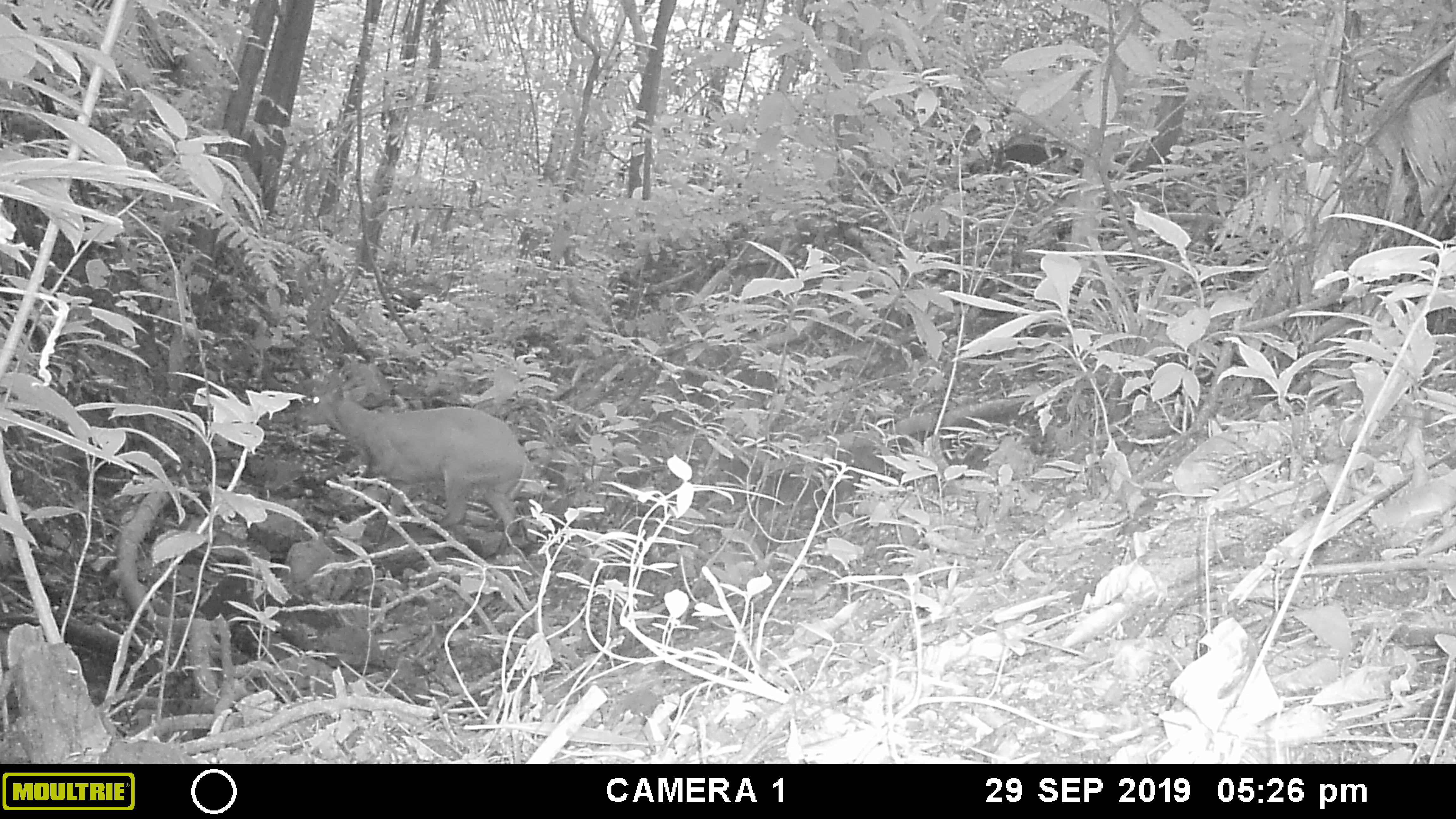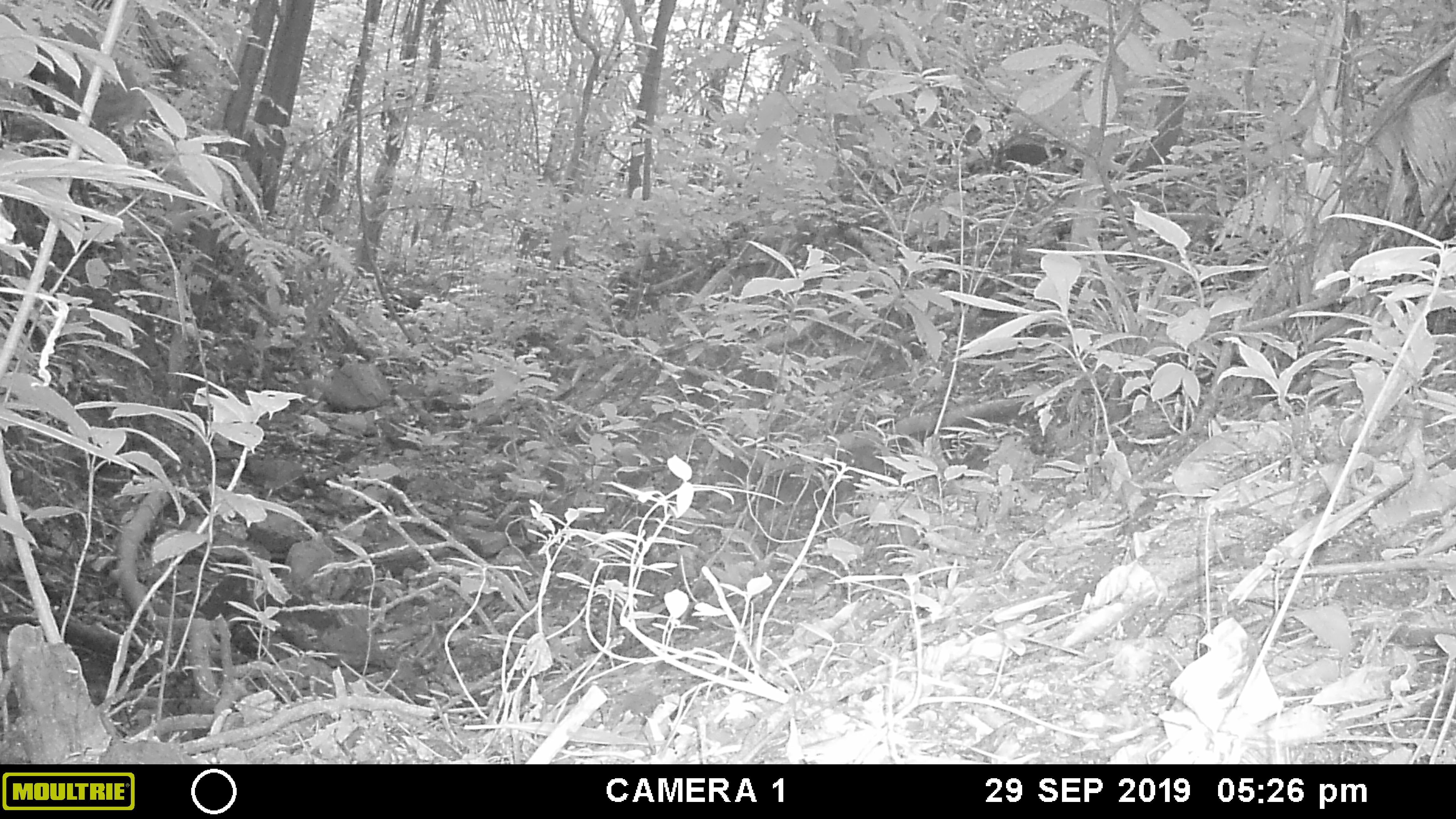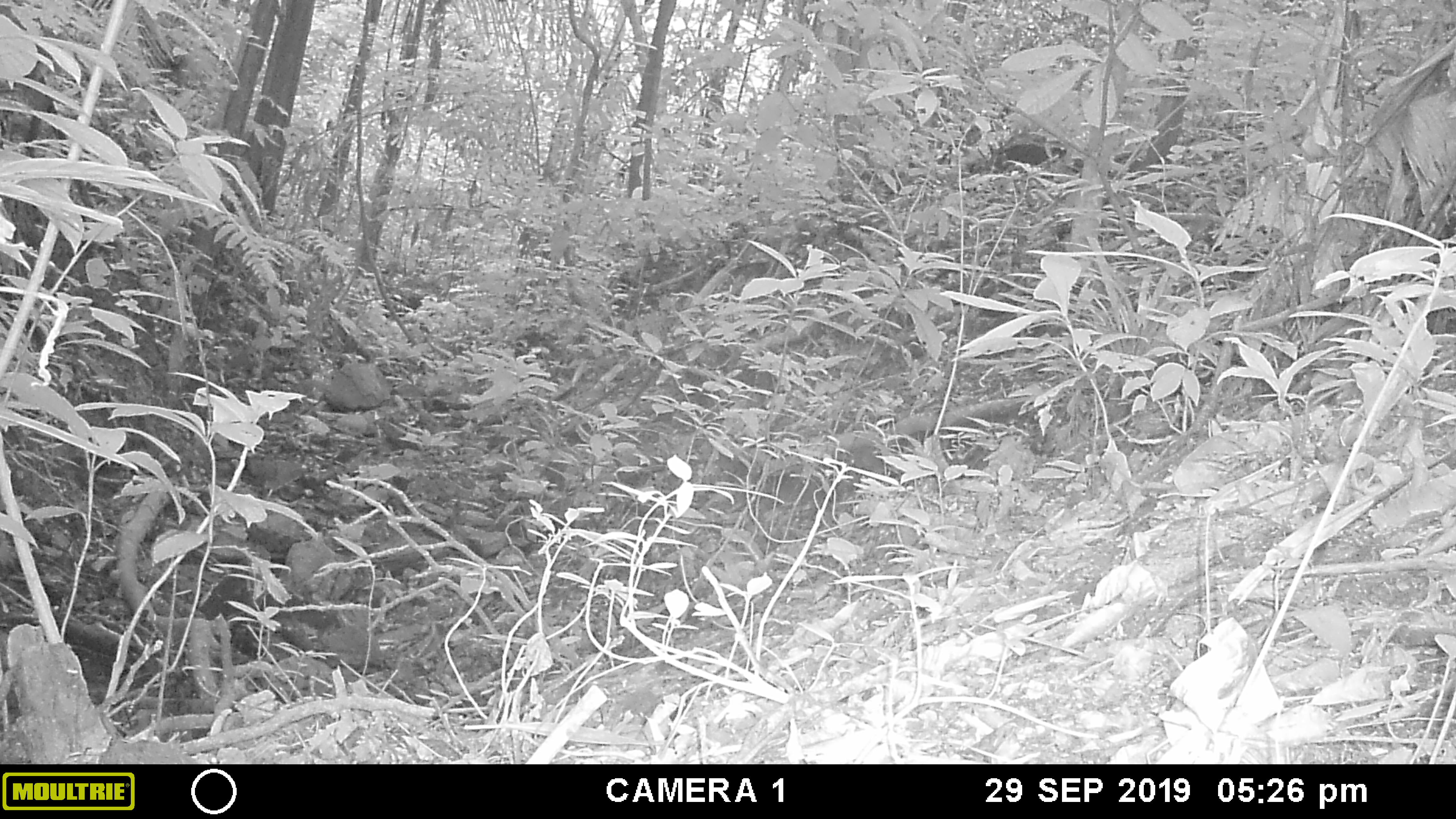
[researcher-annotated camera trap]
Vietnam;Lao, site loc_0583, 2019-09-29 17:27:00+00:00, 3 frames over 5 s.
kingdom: Animalia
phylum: Chordata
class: Mammalia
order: Artiodactyla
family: Cervidae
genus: Muntiacus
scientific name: Muntiacus muntjak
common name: red muntjac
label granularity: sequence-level